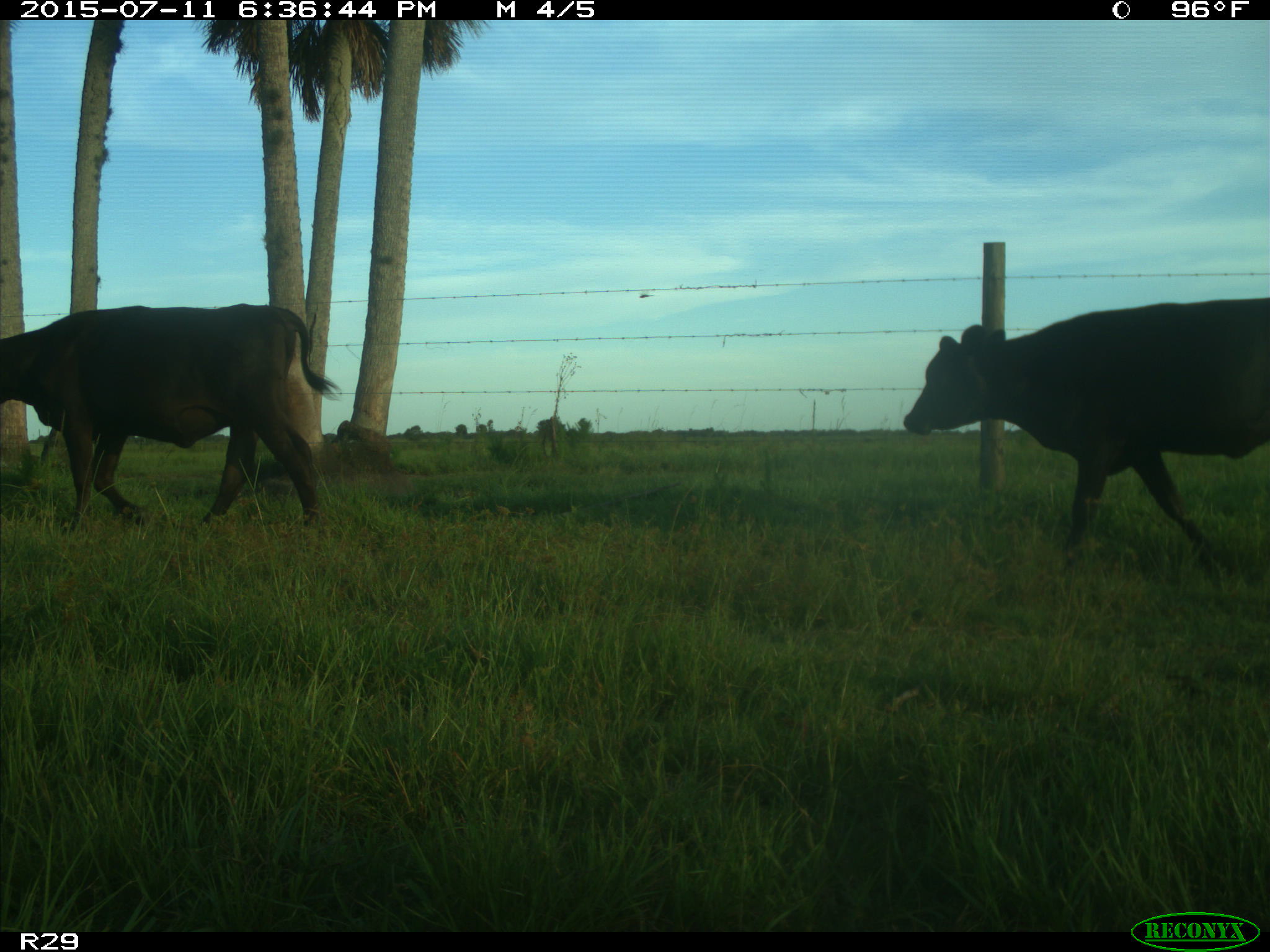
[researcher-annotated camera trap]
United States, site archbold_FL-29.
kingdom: Animalia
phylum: Chordata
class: Mammalia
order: Artiodactyla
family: Bovidae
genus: Bos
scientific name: Bos taurus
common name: domestic cow